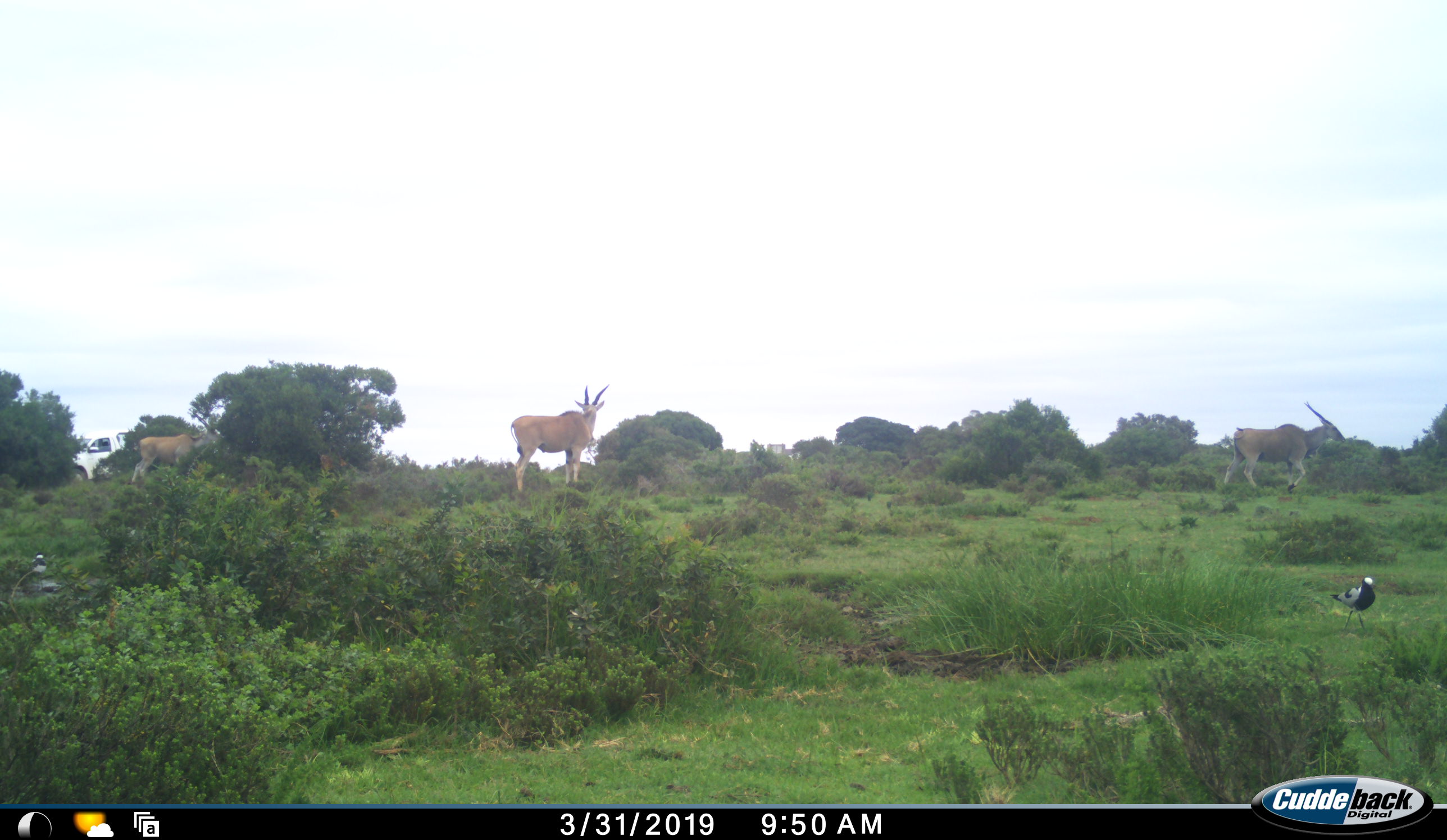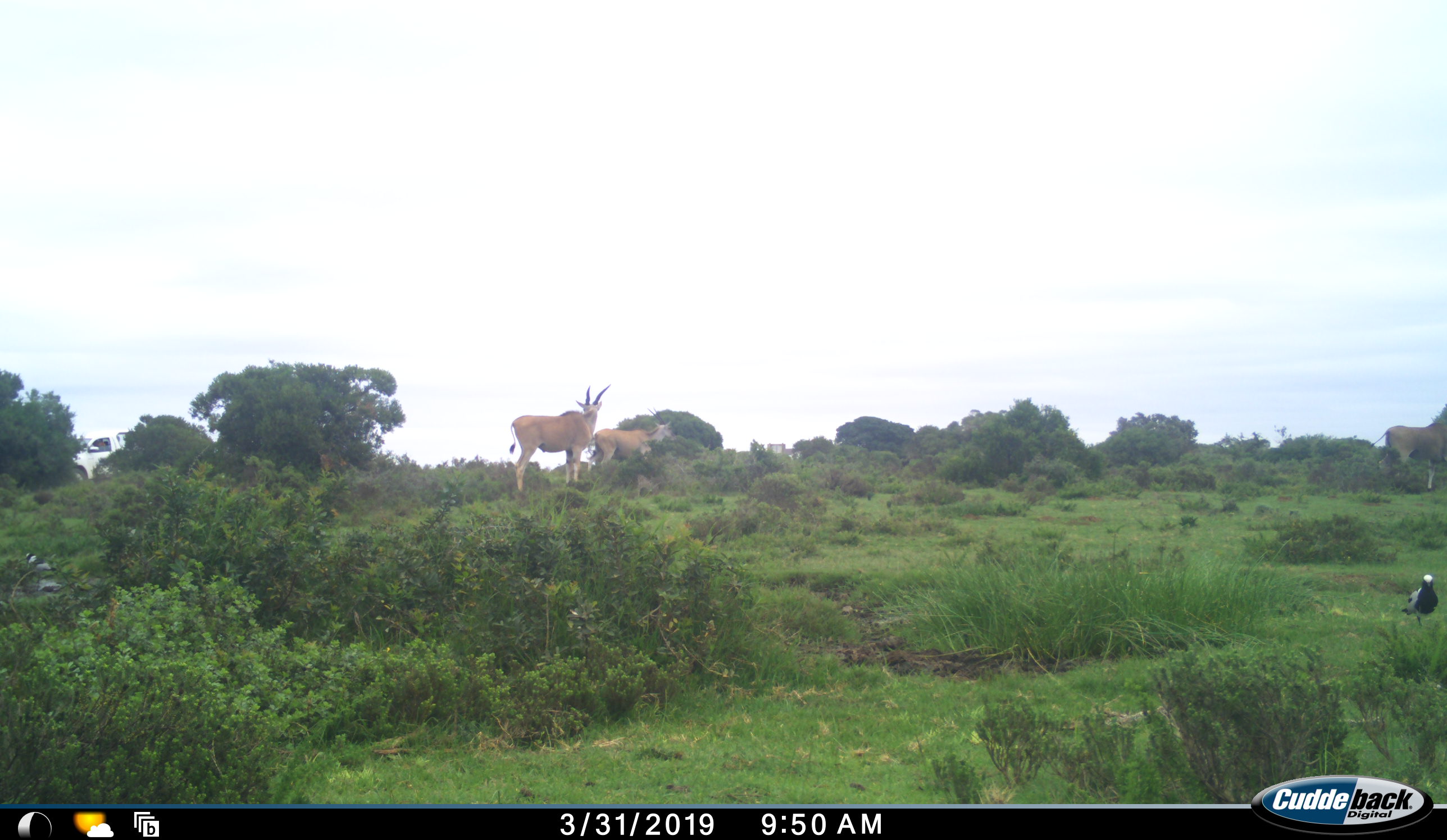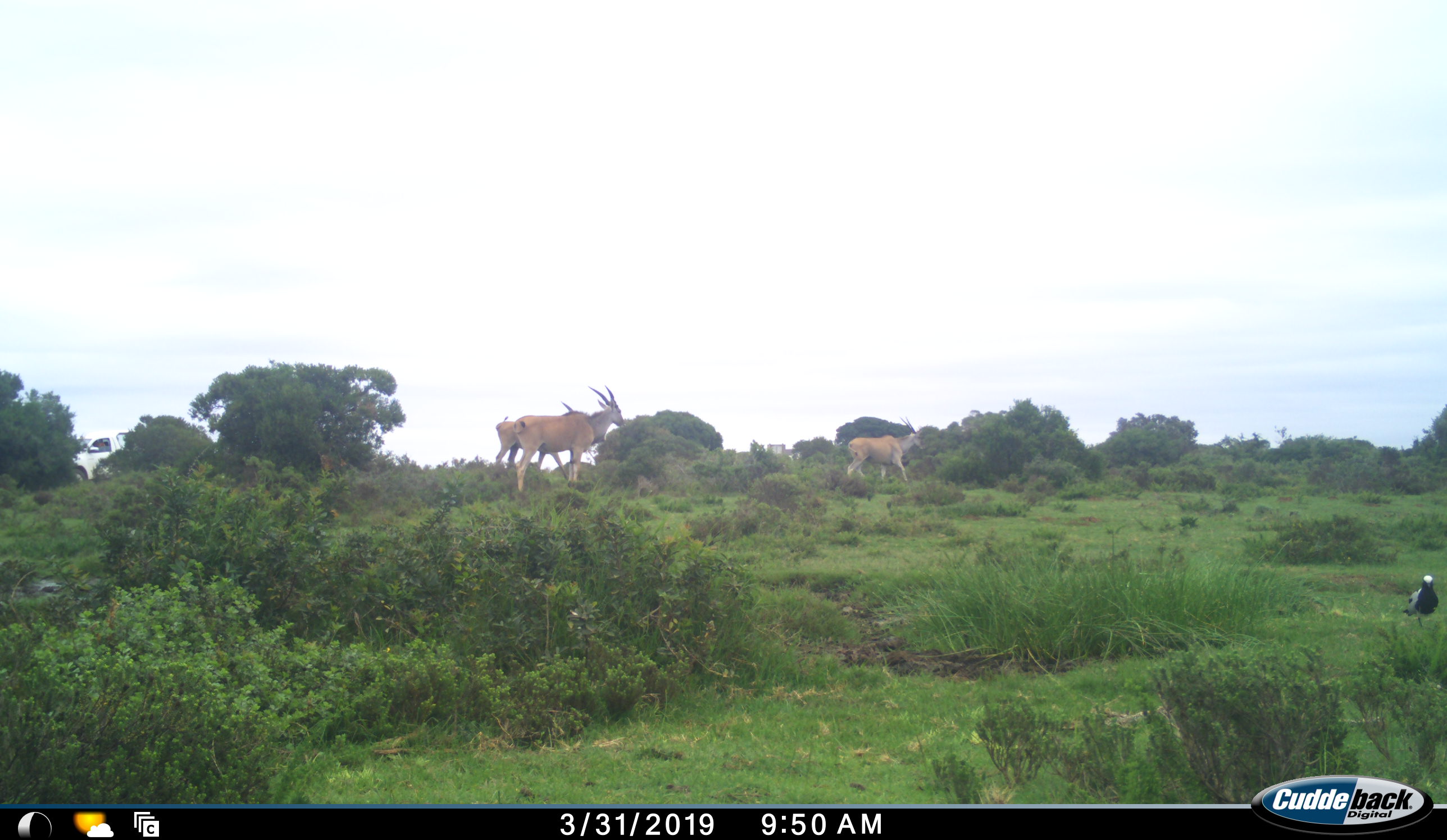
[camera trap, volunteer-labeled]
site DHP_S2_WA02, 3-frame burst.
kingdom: Animalia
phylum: Chordata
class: Aves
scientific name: Aves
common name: bird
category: birdother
Birdother (bird) (Aves), count 1. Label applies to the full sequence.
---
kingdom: Animalia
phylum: Chordata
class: Mammalia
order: Artiodactyla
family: Bovidae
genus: Tragelaphus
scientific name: Tragelaphus oryx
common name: eland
Eland (Tragelaphus oryx), count 4. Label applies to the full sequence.